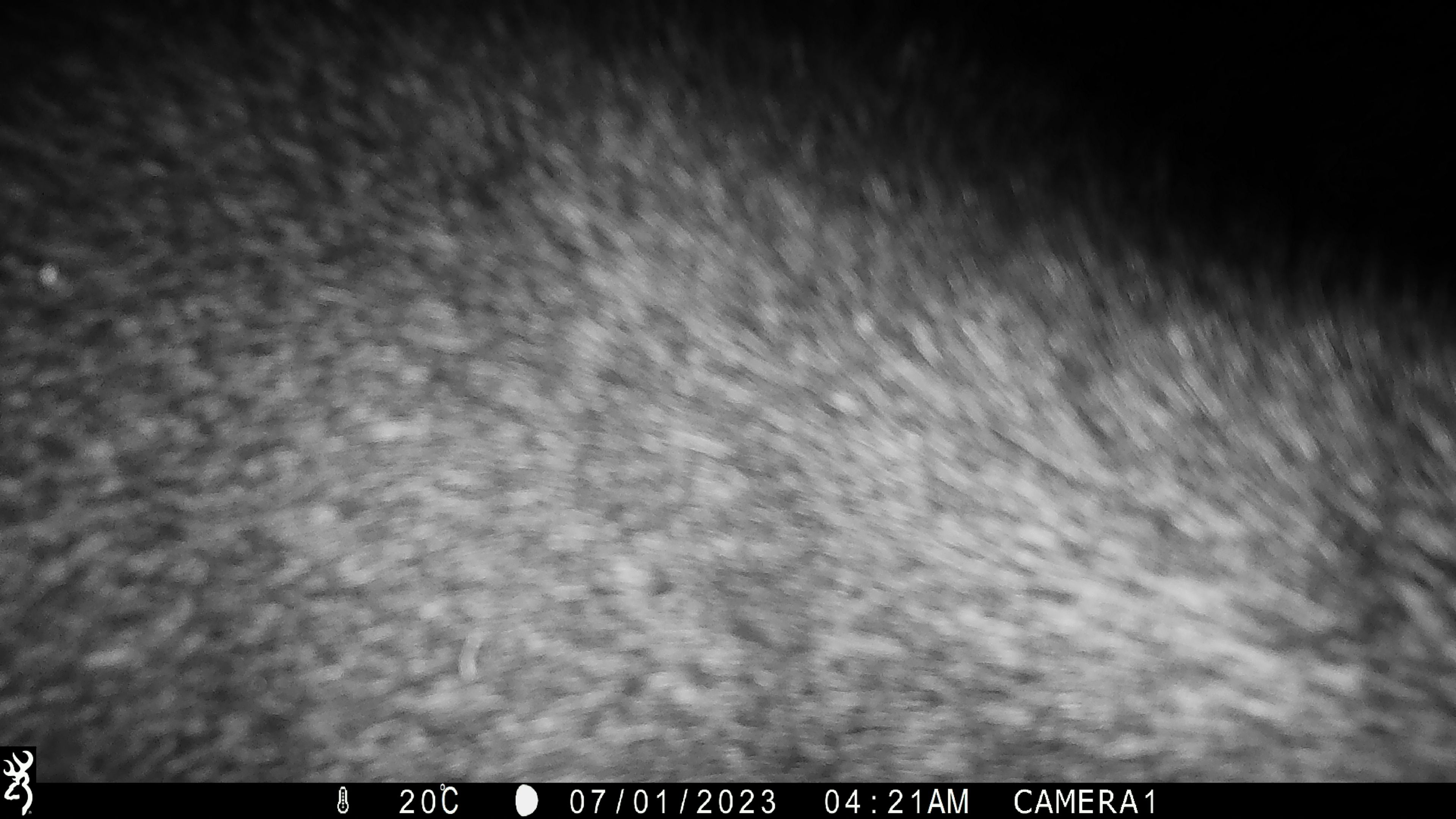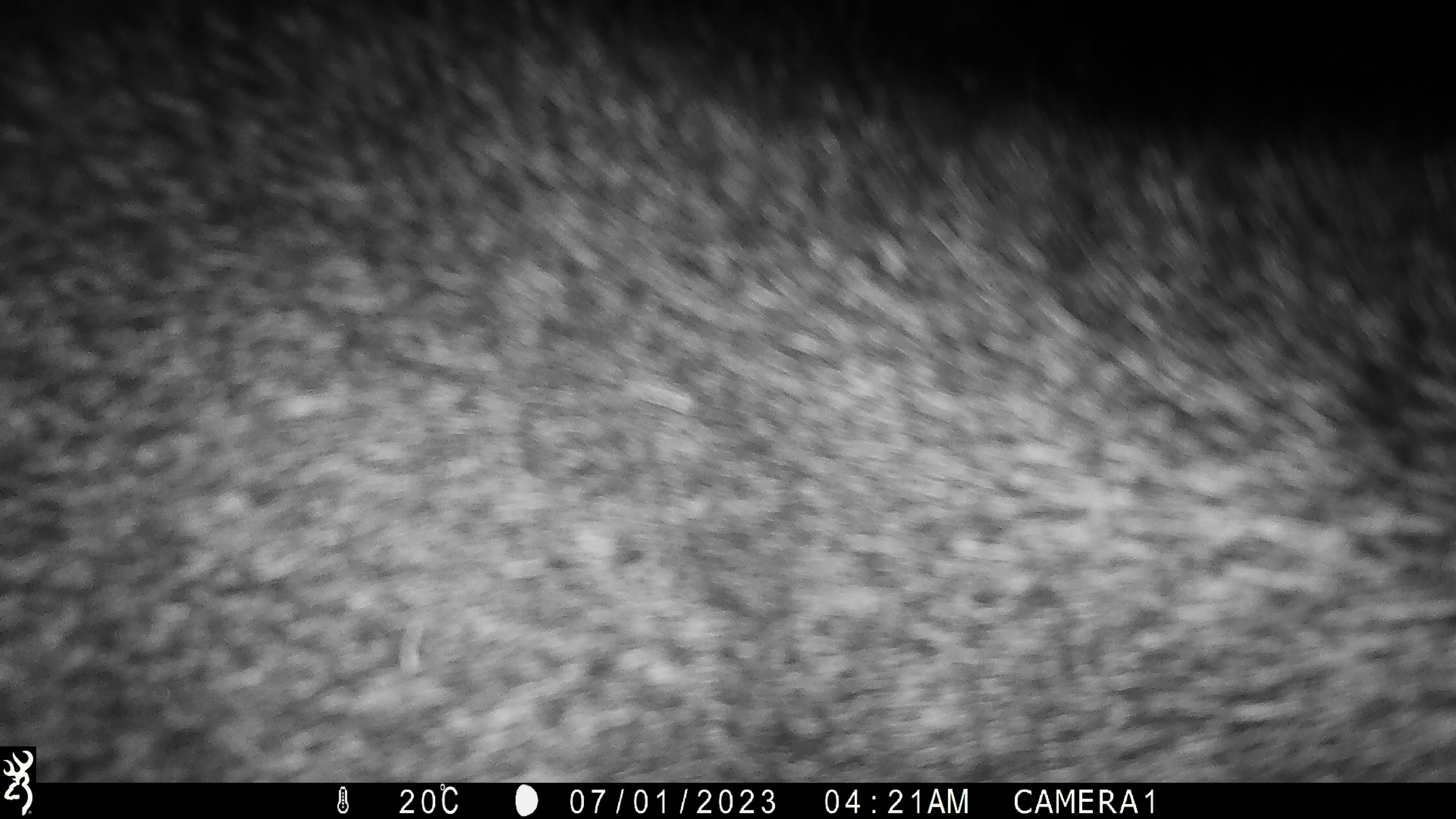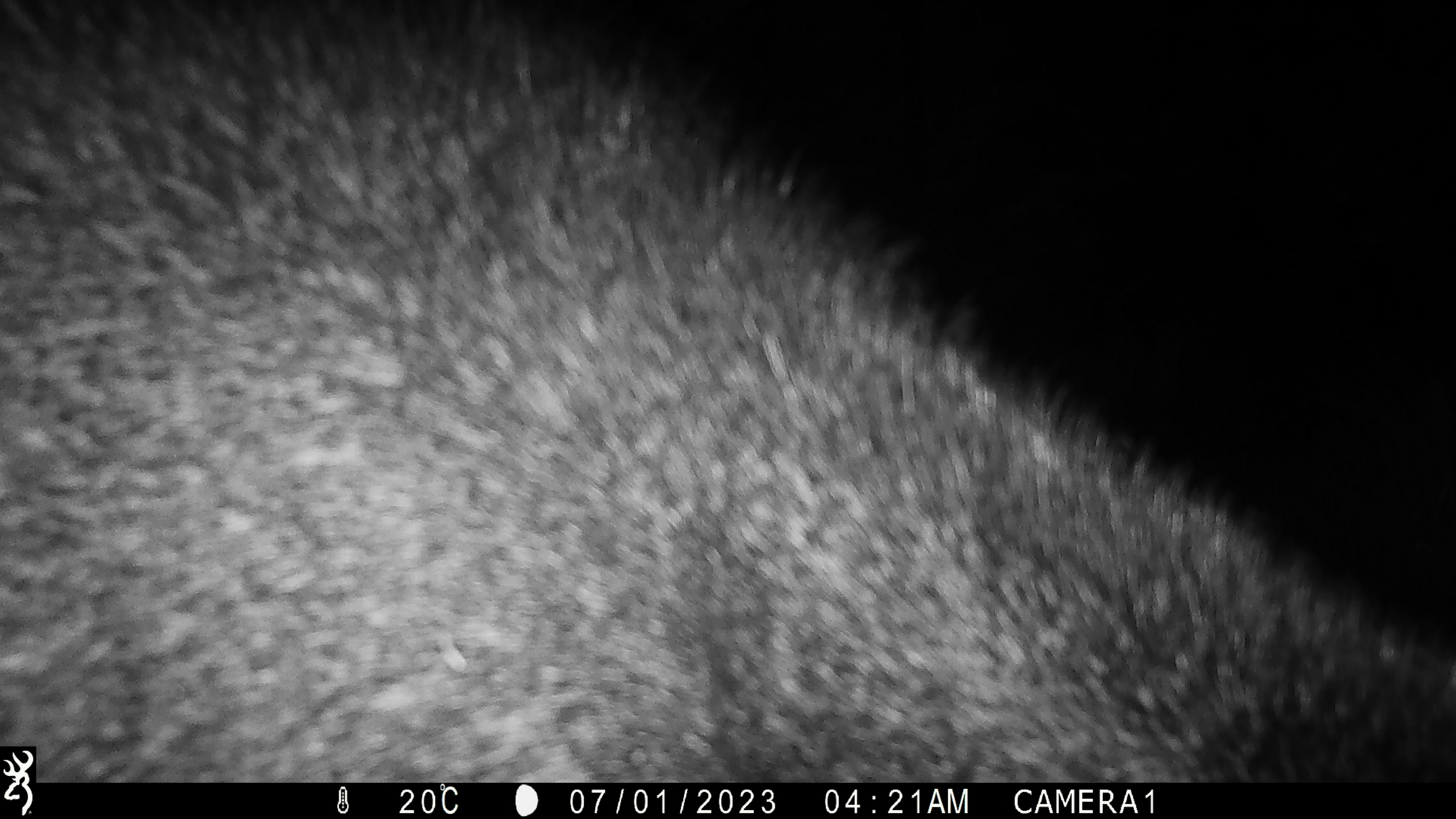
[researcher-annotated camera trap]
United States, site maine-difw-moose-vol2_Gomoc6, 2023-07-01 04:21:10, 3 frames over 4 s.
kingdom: Animalia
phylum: Chordata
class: Mammalia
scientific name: Mammalia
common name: mammal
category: mammal sp.